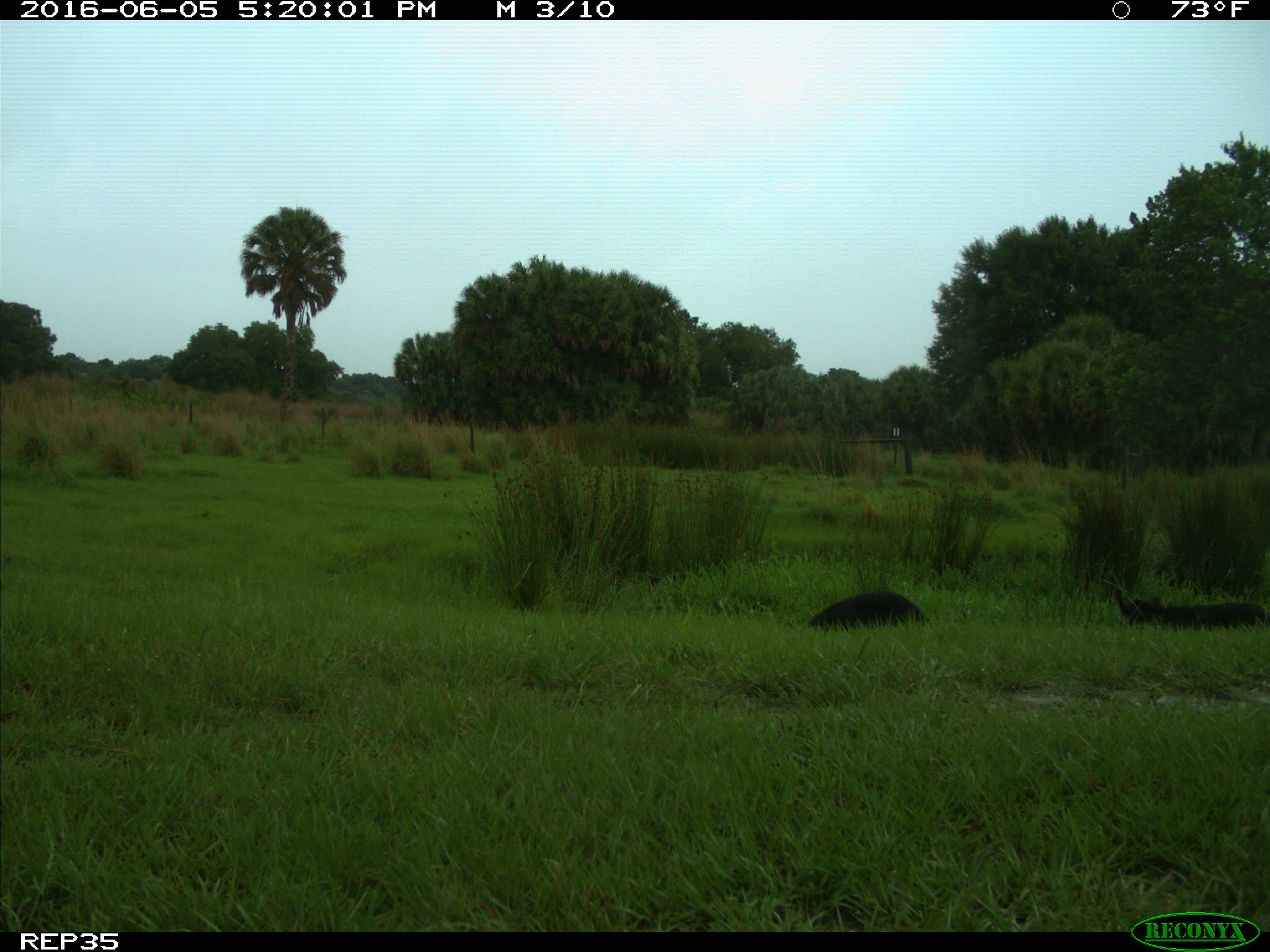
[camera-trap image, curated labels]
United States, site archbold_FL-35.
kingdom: Animalia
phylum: Chordata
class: Mammalia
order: Artiodactyla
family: Suidae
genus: Sus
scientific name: Sus scrofa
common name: wild boar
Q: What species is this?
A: Sus scrofa (wild boar).